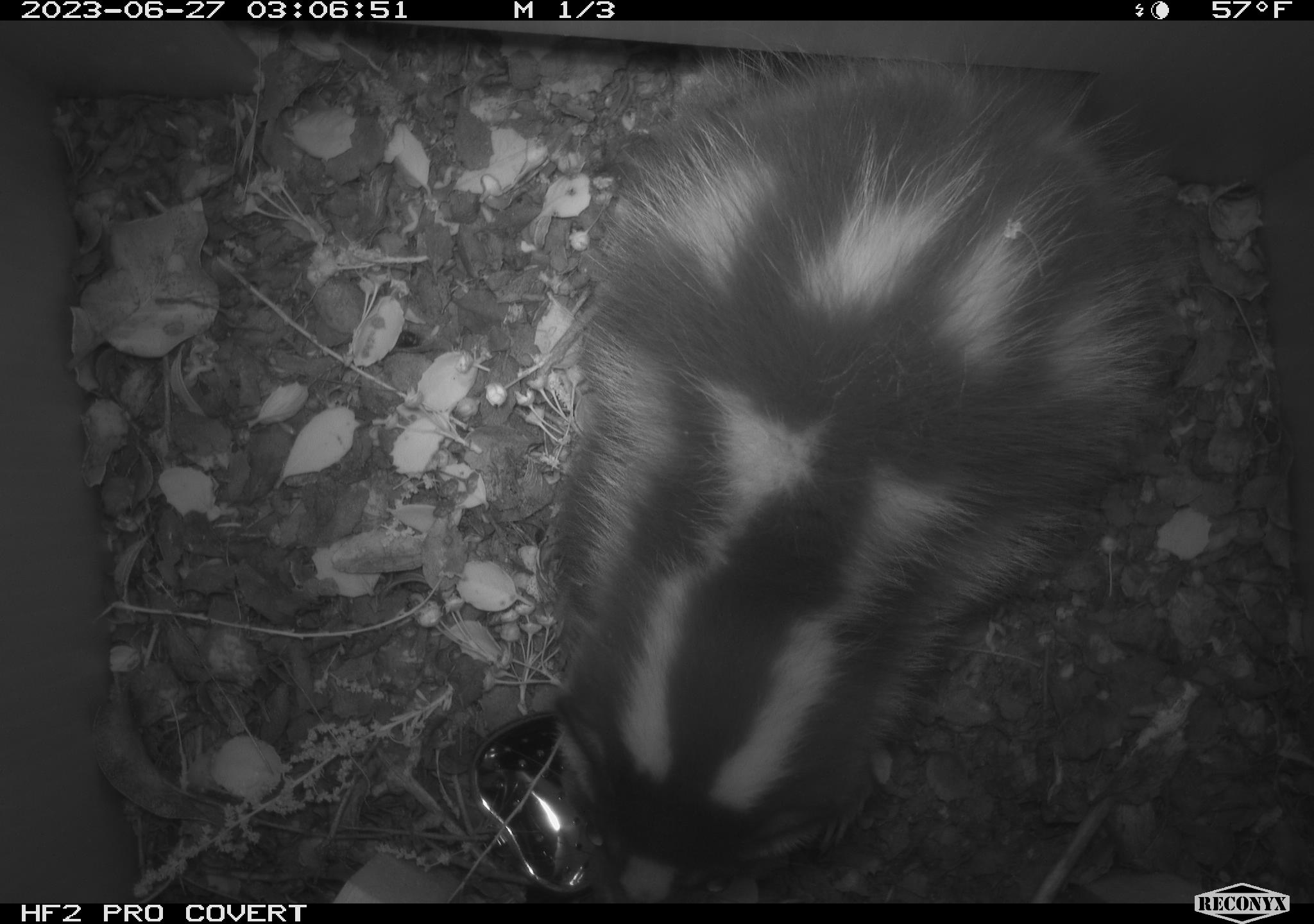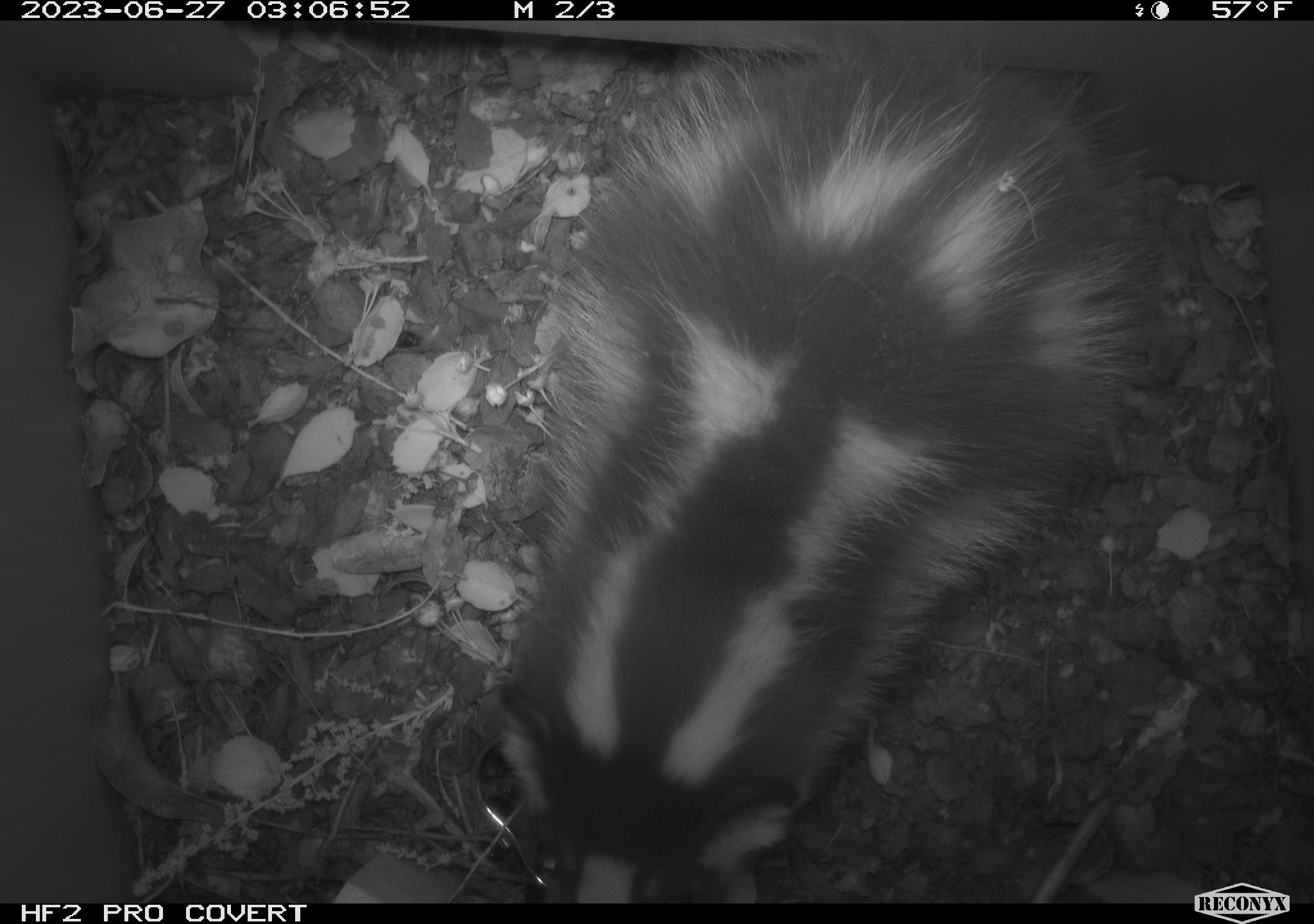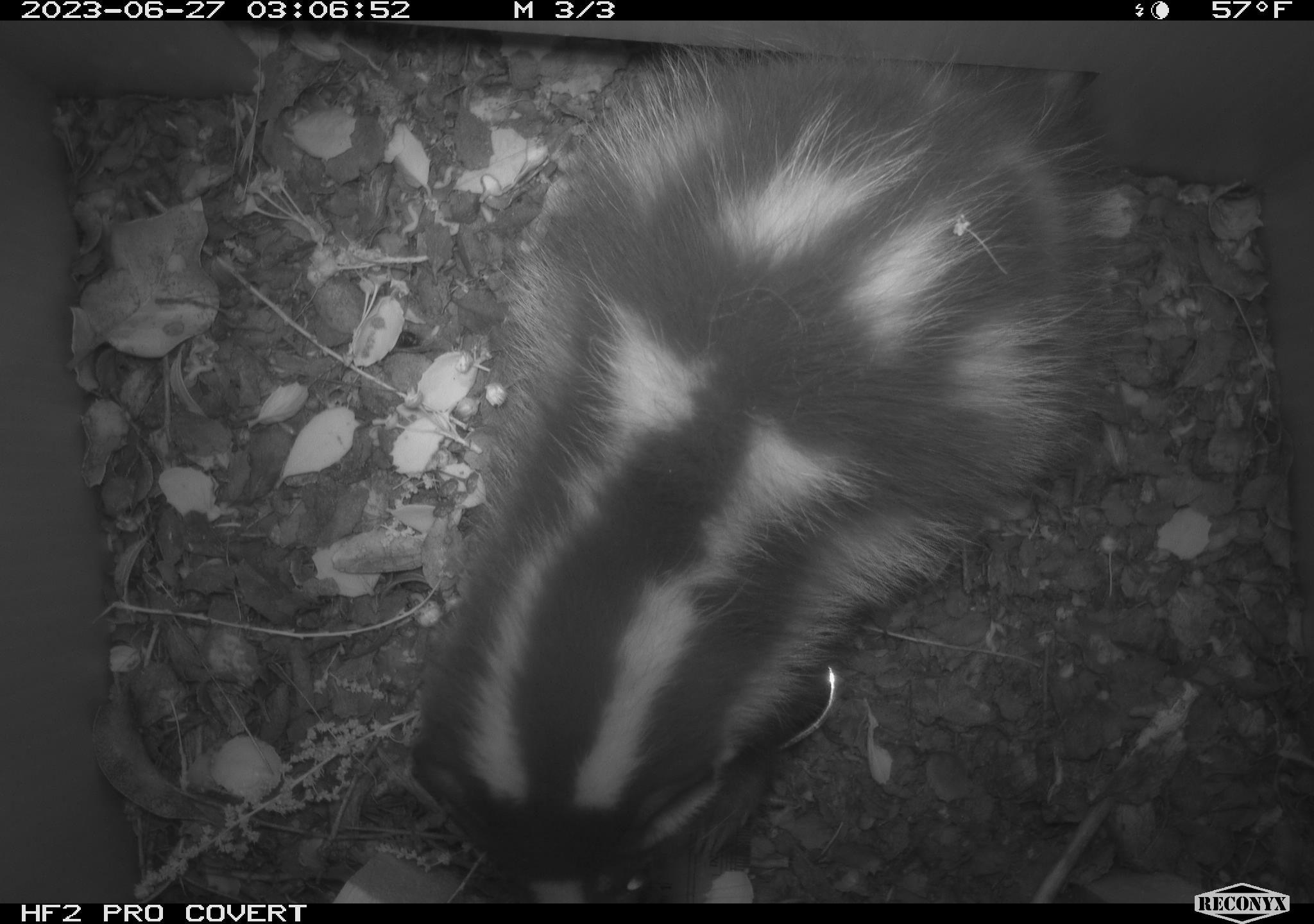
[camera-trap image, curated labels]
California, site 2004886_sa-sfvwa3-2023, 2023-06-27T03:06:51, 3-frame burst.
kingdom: Animalia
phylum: Chordata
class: Mammalia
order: Carnivora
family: Mephitidae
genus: Spilogale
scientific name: Spilogale gracilis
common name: western spotted skunk